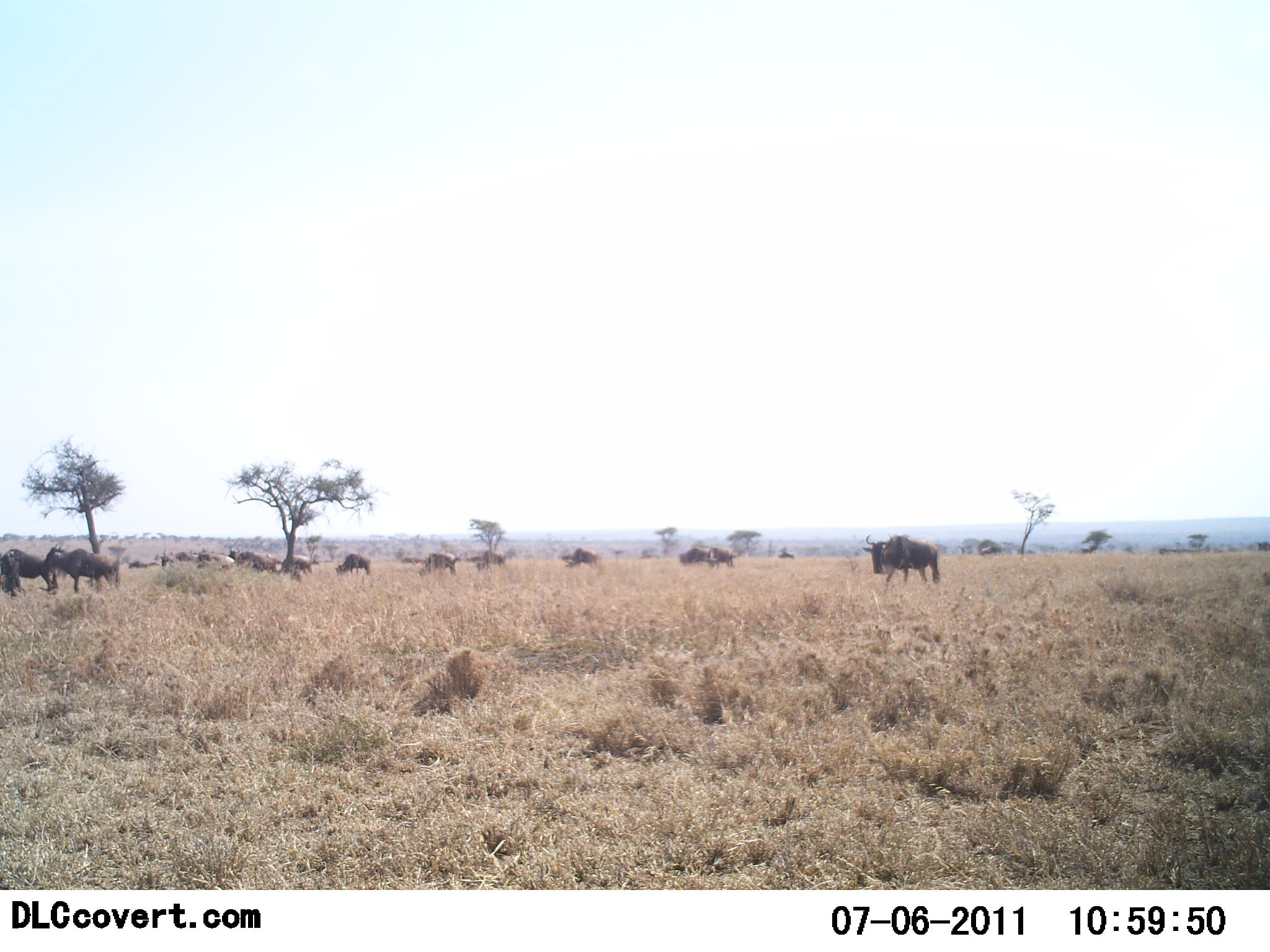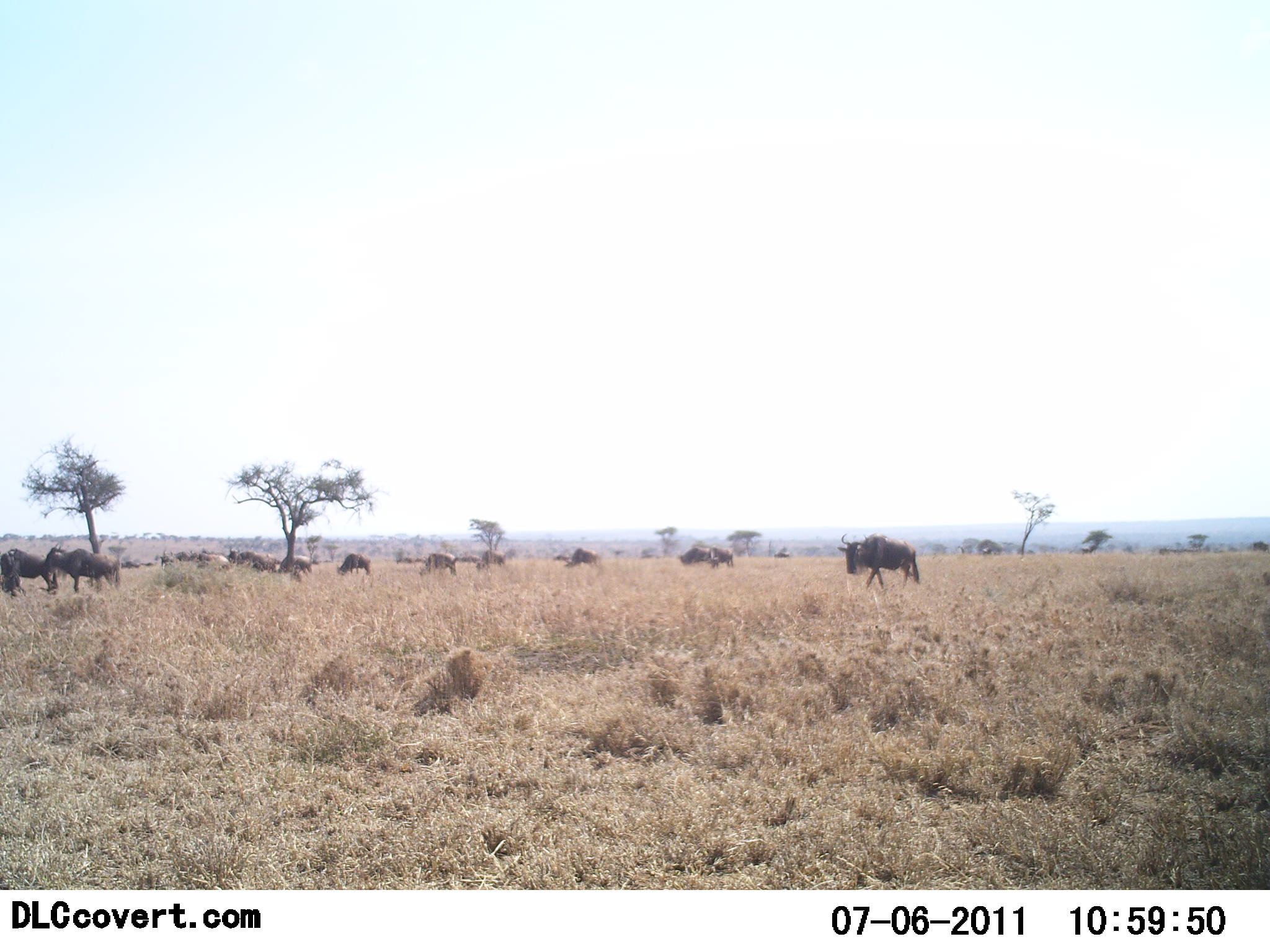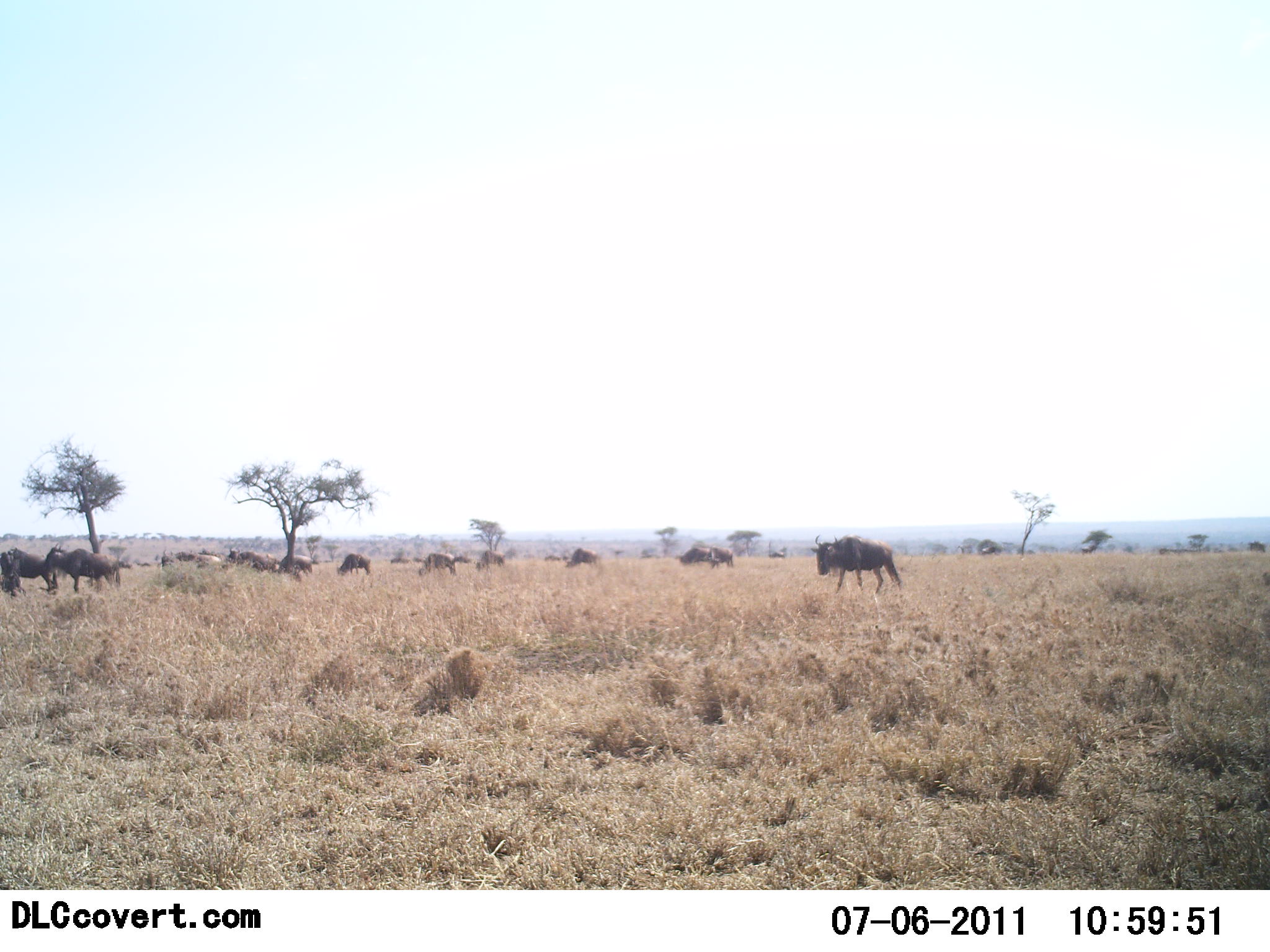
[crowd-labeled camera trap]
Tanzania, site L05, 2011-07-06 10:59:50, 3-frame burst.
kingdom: Animalia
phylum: Chordata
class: Mammalia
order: Artiodactyla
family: Bovidae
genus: Connochaetes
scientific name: Connochaetes taurinus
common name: blue wildebeest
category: wildebeest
Wildebeest (blue wildebeest) (Connochaetes taurinus), count 11-50. Behavior (volunteer vote fractions): standing 33%, resting 0%, moving 58%, interacting 8%. Young present (vote fraction): 0%. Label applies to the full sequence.